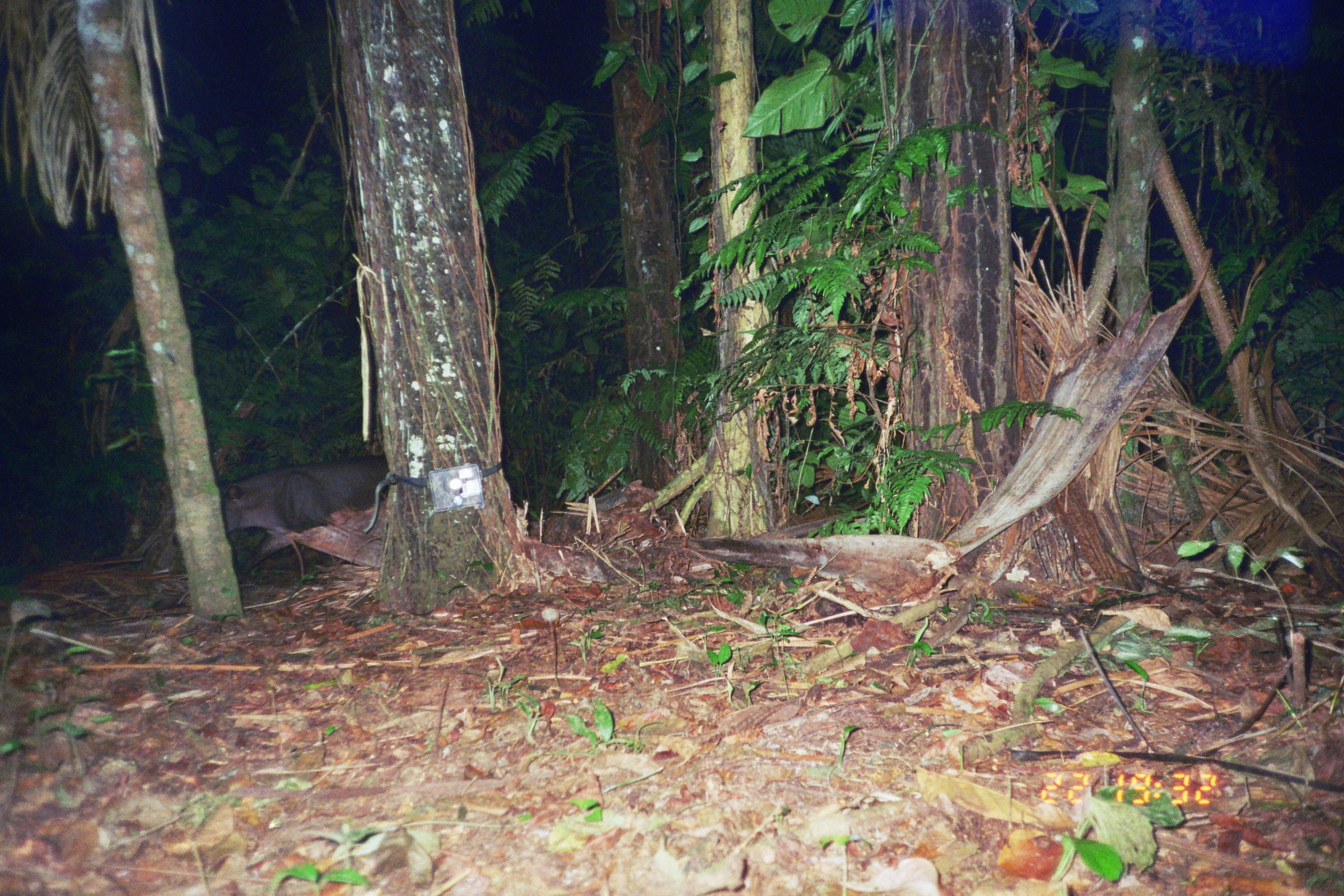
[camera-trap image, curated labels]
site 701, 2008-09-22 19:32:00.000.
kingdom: Animalia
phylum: Chordata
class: Mammalia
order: Perissodactyla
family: Tapiridae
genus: Tapirus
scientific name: Tapirus terrestris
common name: south american tapir